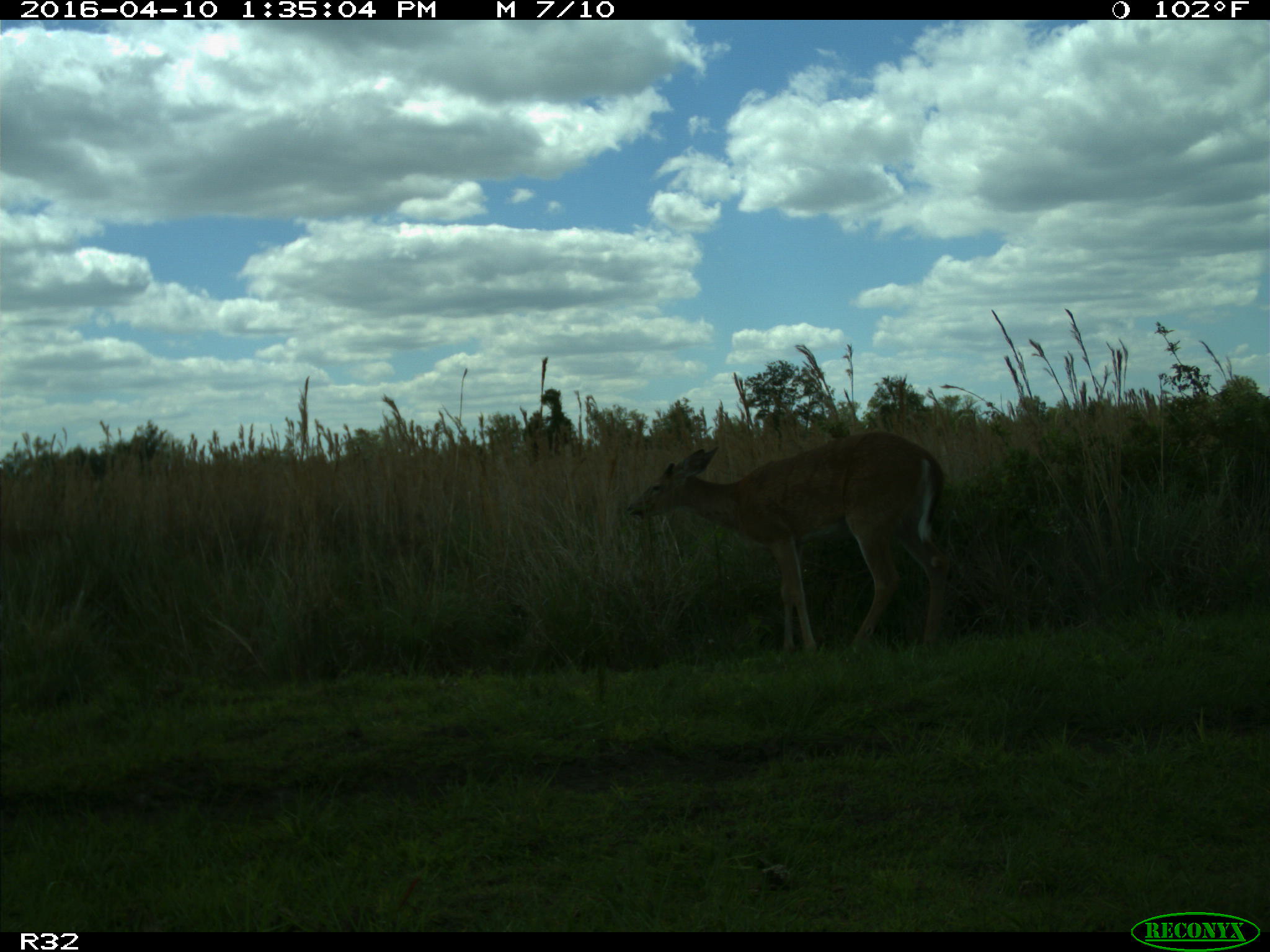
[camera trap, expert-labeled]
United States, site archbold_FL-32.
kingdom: Animalia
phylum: Chordata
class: Mammalia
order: Artiodactyla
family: Cervidae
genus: Odocoileus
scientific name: Odocoileus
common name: deer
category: unidentified deer